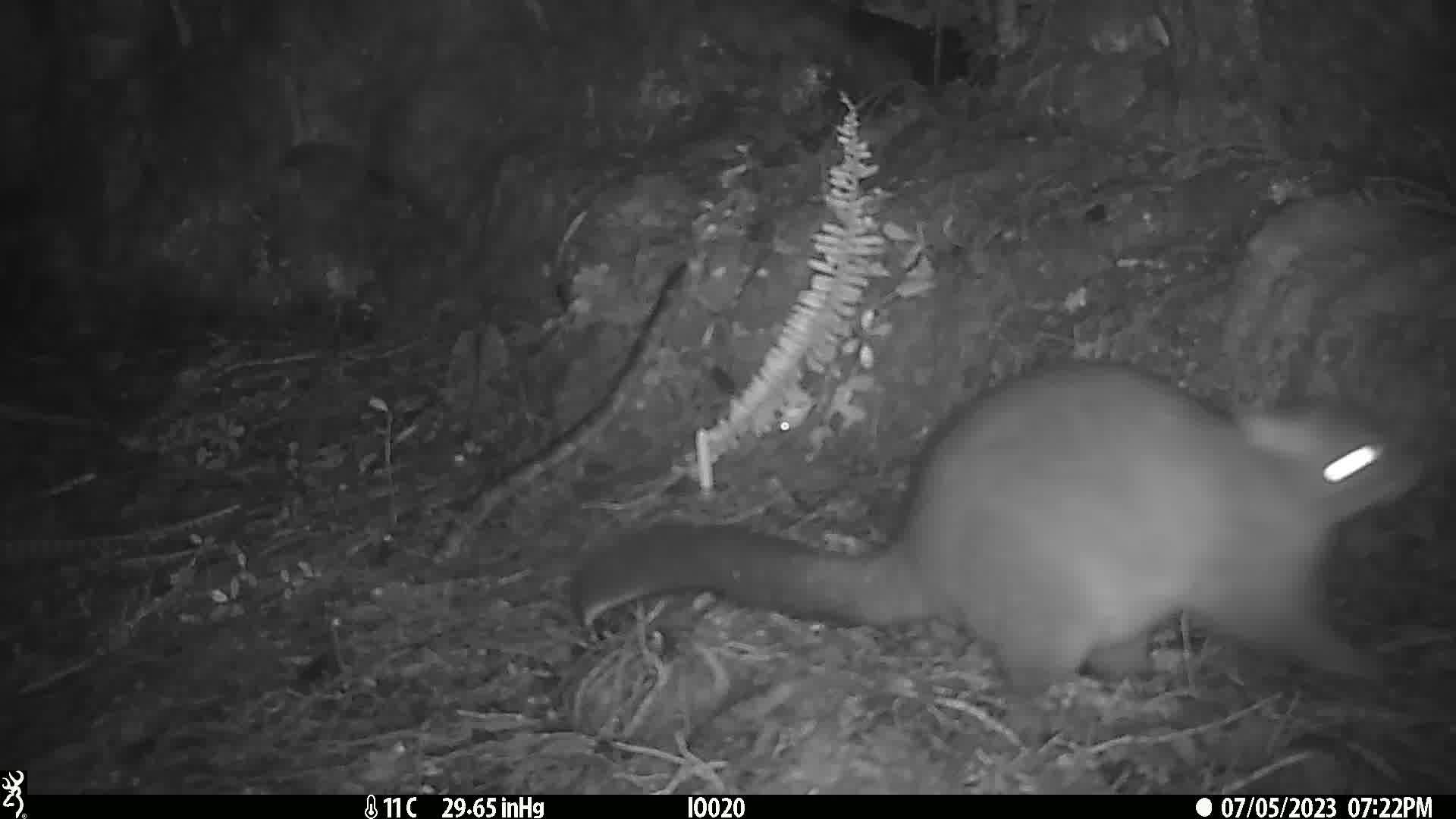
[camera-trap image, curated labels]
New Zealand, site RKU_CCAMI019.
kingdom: Animalia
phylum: Chordata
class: Mammalia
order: Diprotodontia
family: Phalangeridae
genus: Trichosurus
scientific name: Trichosurus vulpecula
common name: common brushtail possum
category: possum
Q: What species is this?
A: Possum (common brushtail possum) (Trichosurus vulpecula).